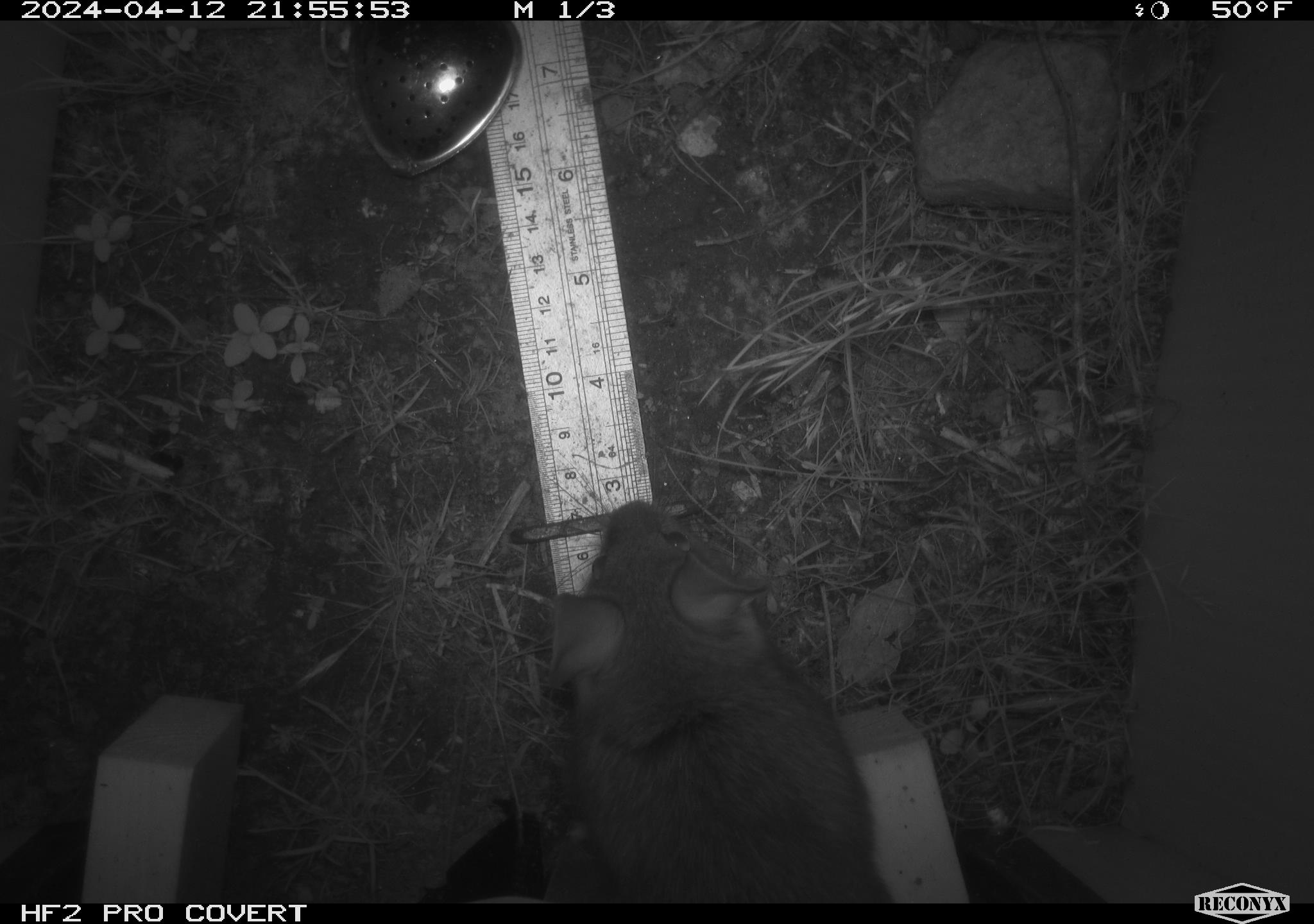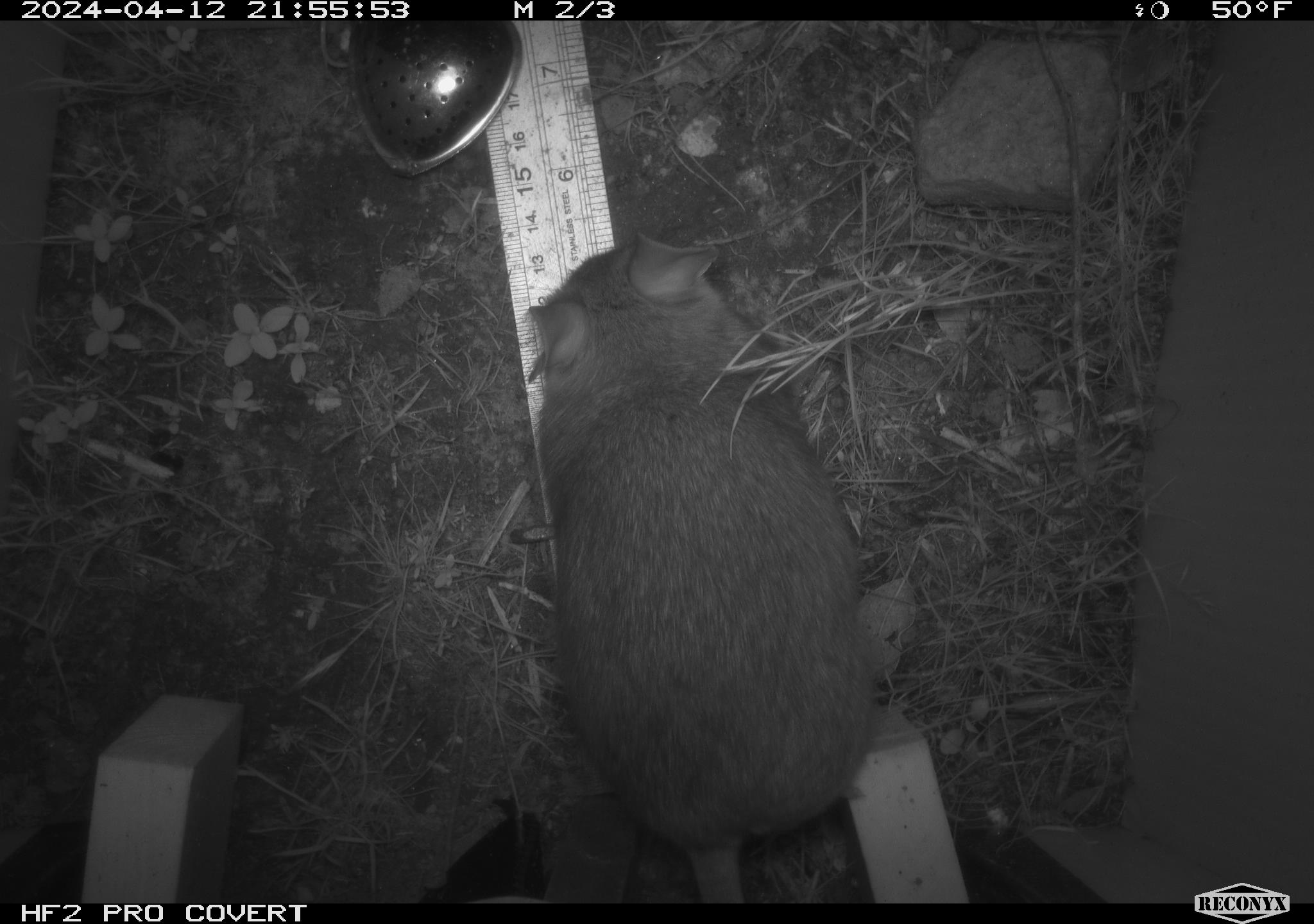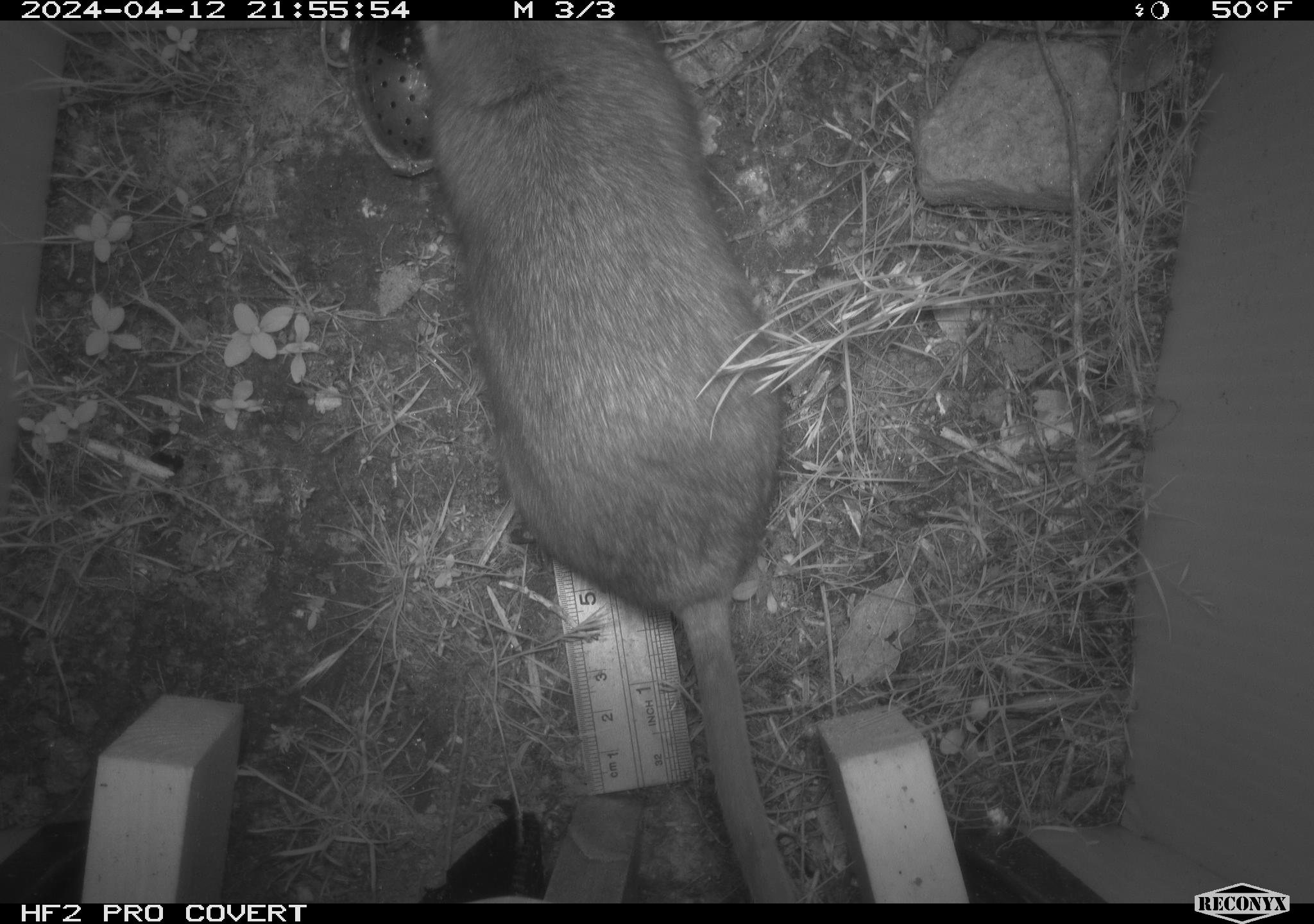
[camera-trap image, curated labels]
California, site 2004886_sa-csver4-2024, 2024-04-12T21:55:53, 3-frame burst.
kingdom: Animalia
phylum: Chordata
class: Mammalia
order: Rodentia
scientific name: Rodentia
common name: woodrat or rat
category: woodrat or rat species